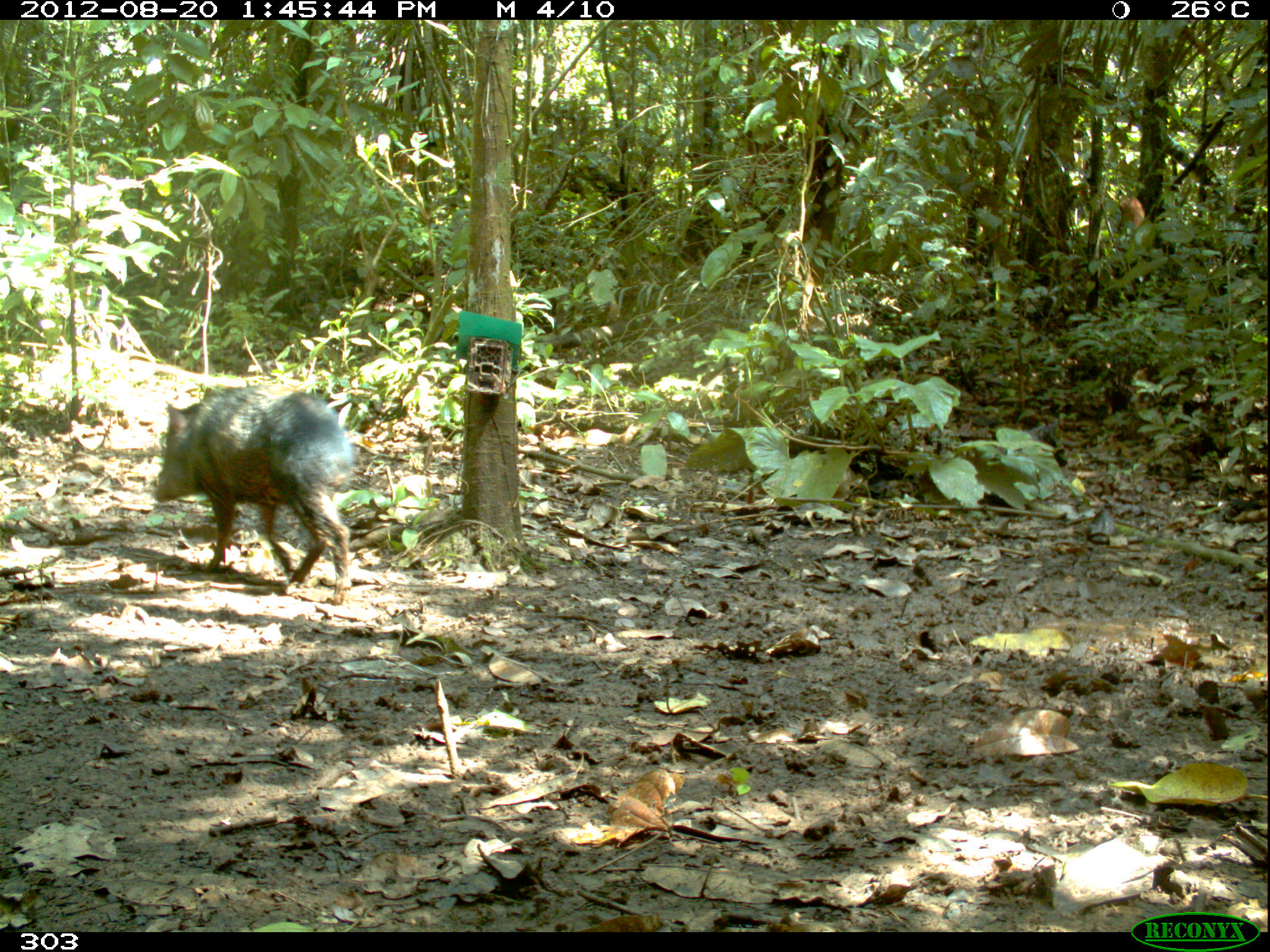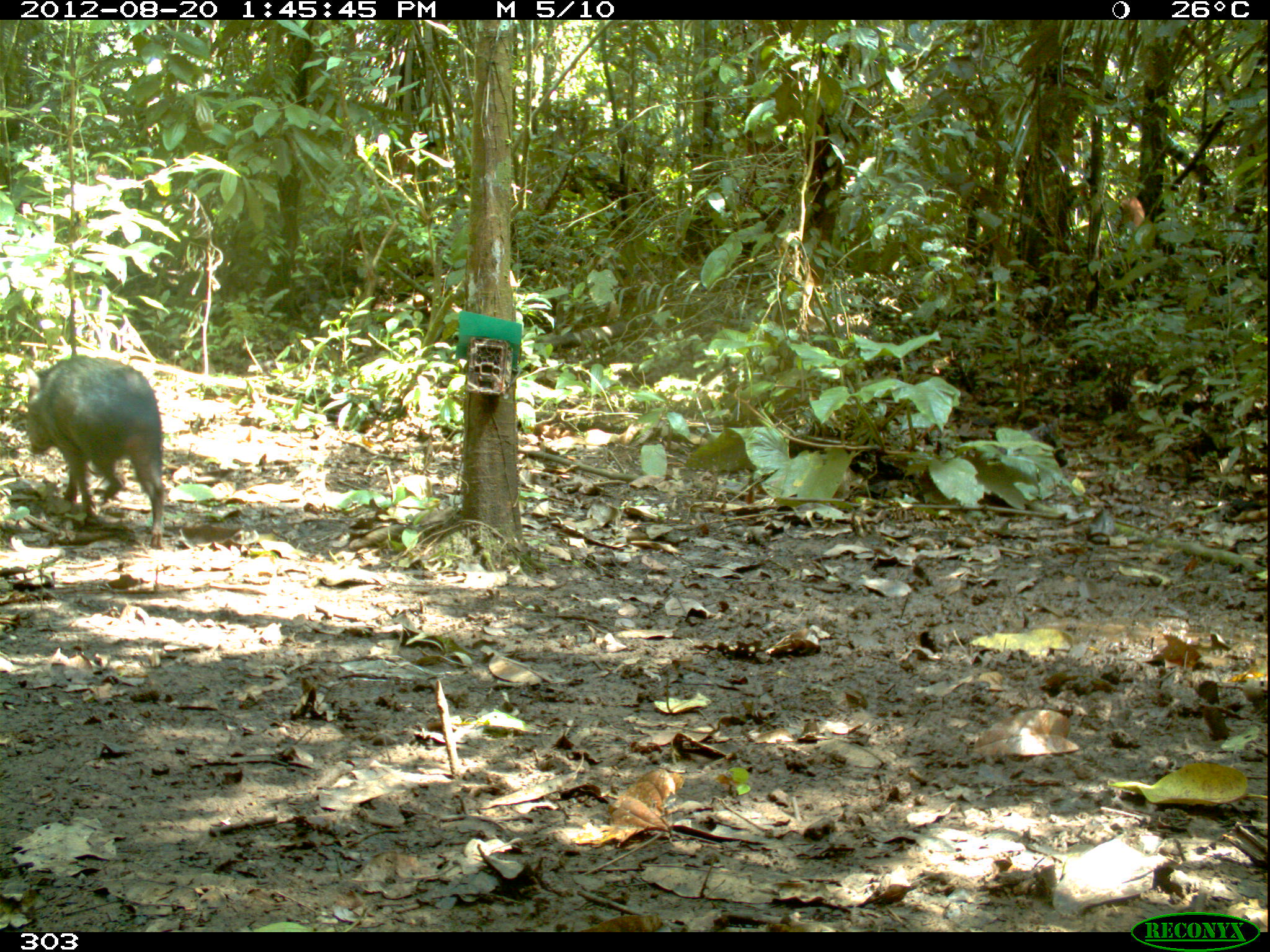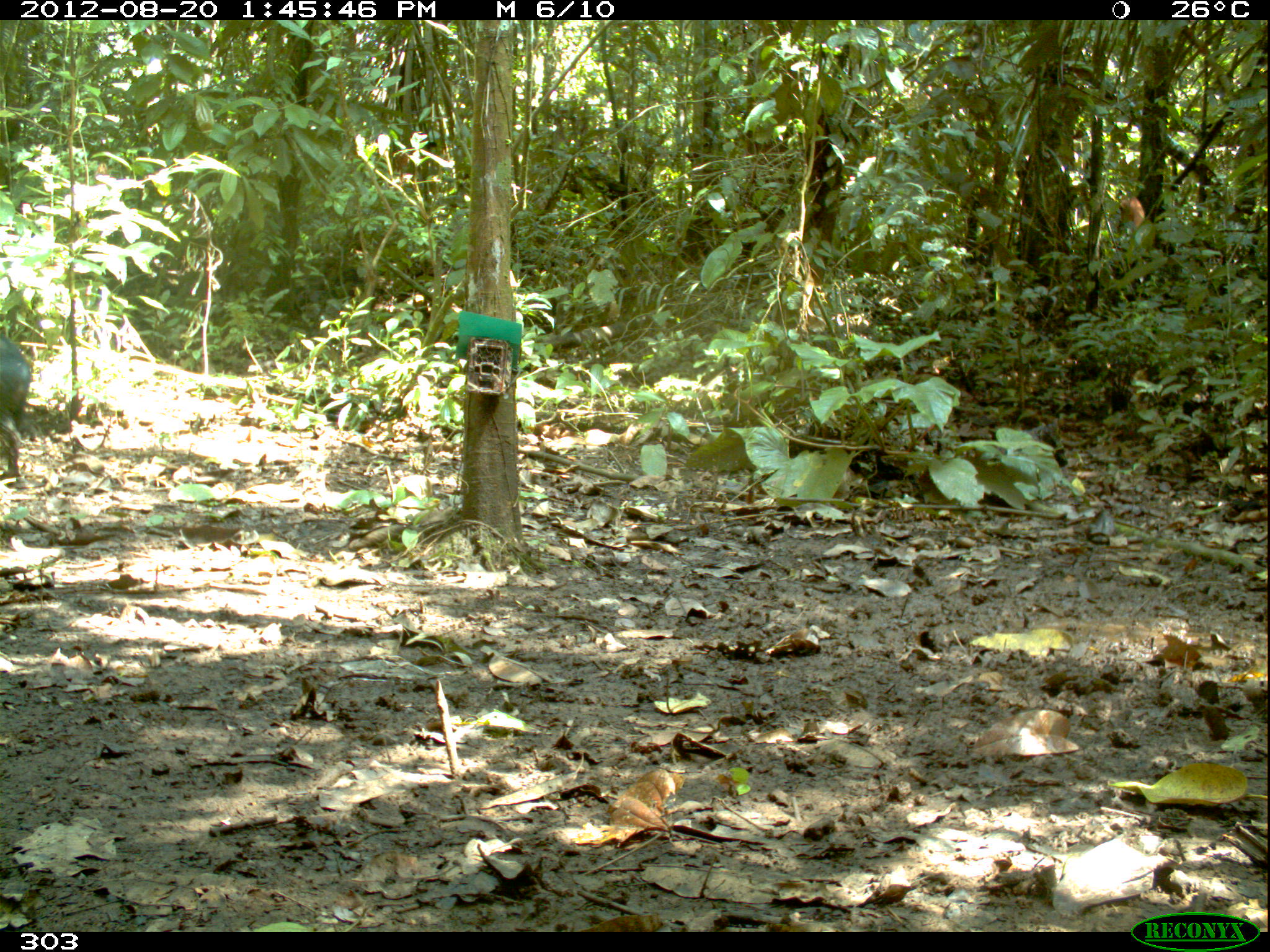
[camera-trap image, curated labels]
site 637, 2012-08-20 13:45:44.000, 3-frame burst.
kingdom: Animalia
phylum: Chordata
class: Mammalia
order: Artiodactyla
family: Tayassuidae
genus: Pecari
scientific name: Pecari tajacu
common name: collared peccary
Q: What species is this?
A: Pecari tajacu (collared peccary).